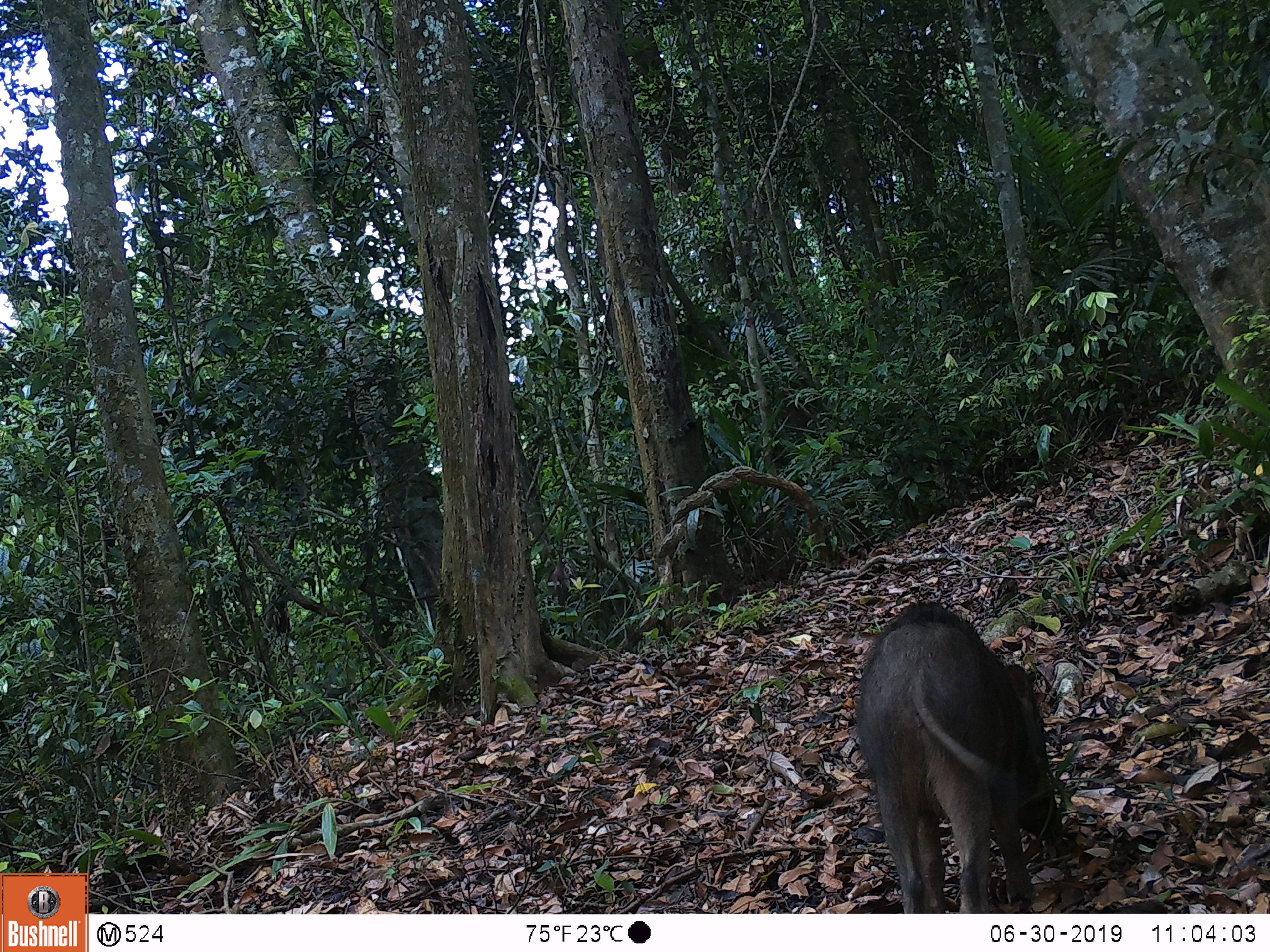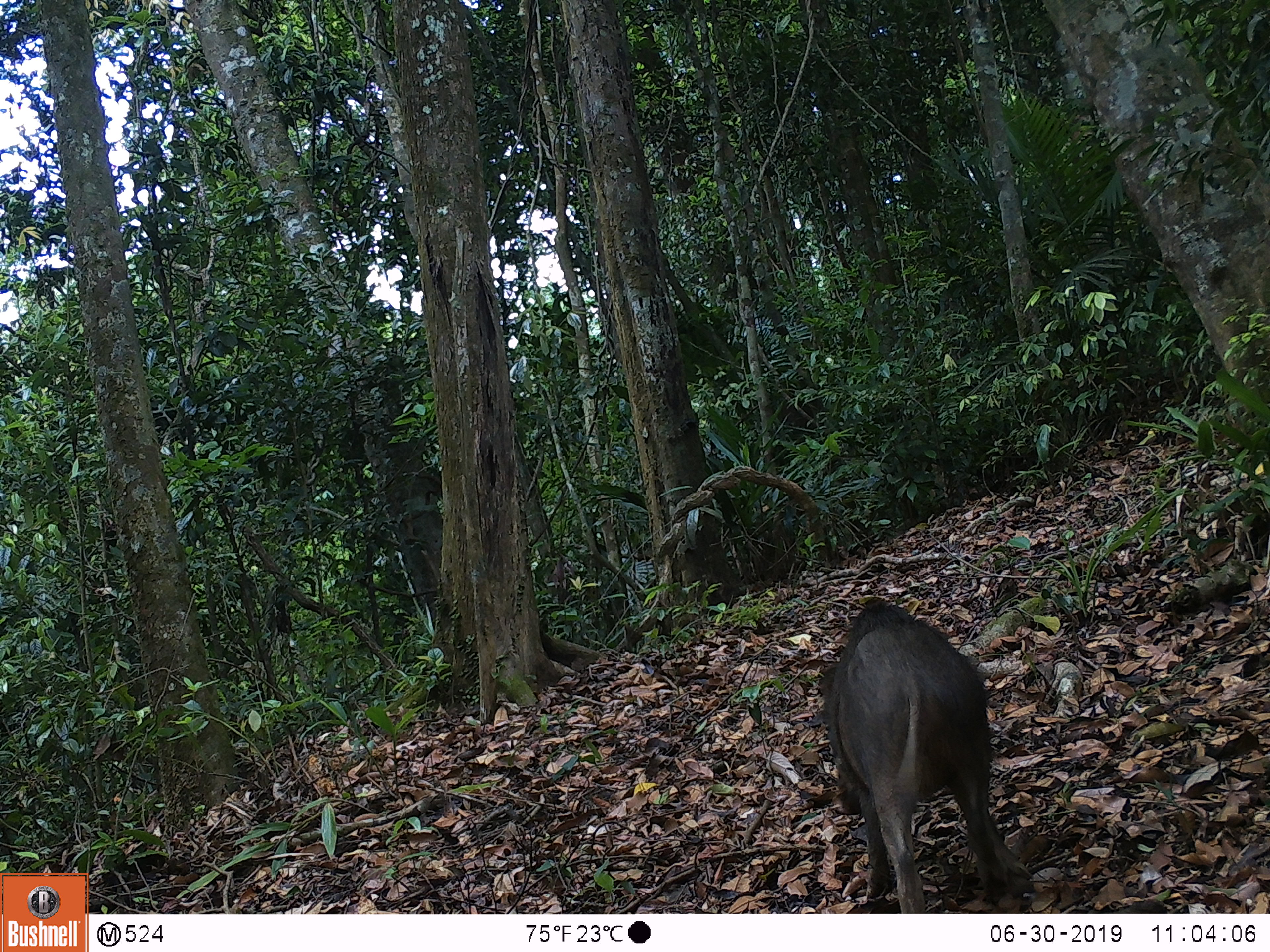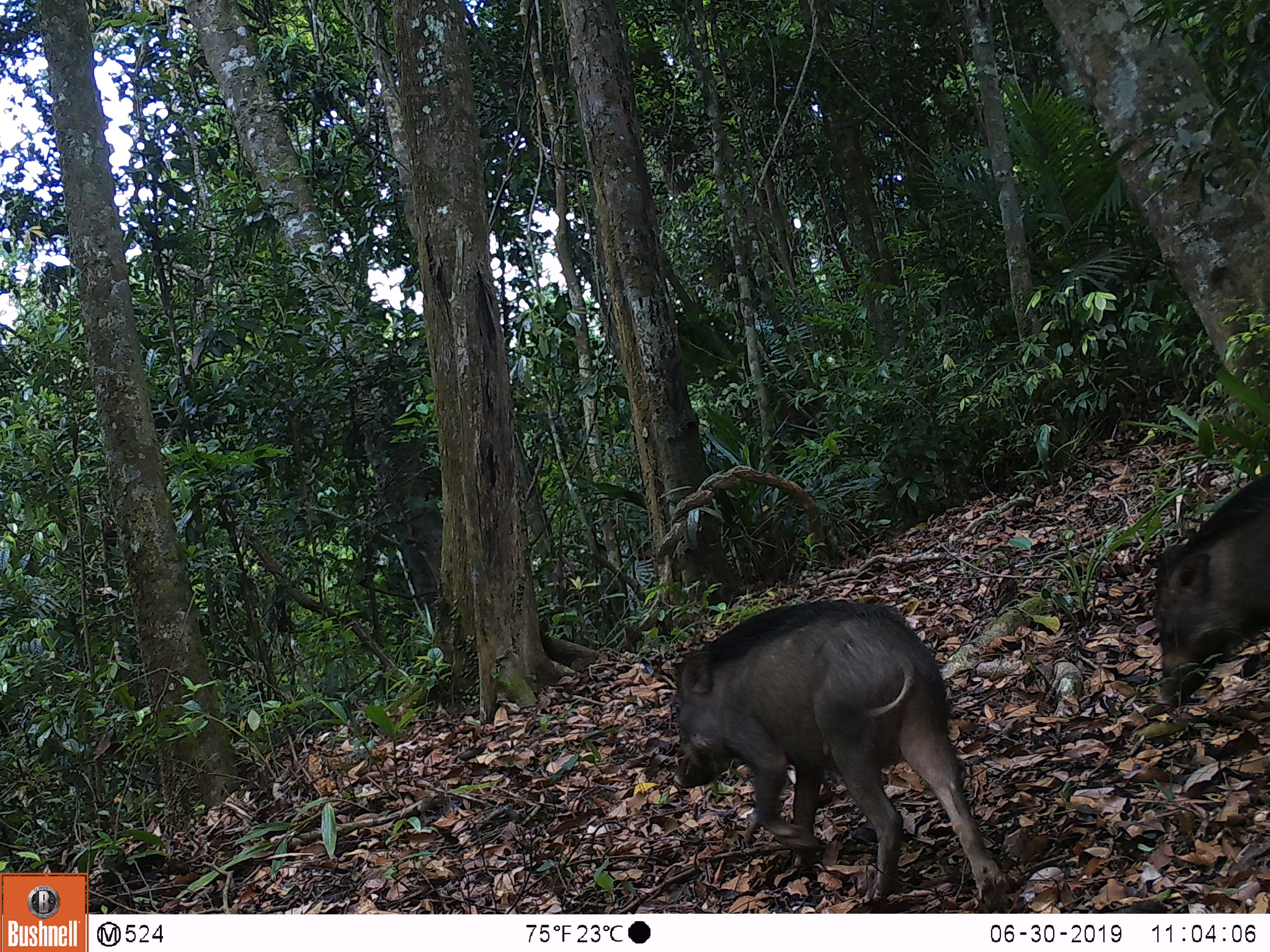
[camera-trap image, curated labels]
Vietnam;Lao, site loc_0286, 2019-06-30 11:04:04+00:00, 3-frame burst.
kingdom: Animalia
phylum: Chordata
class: Mammalia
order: Artiodactyla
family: Suidae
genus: Sus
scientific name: Sus scrofa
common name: eurasian wild pig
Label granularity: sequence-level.